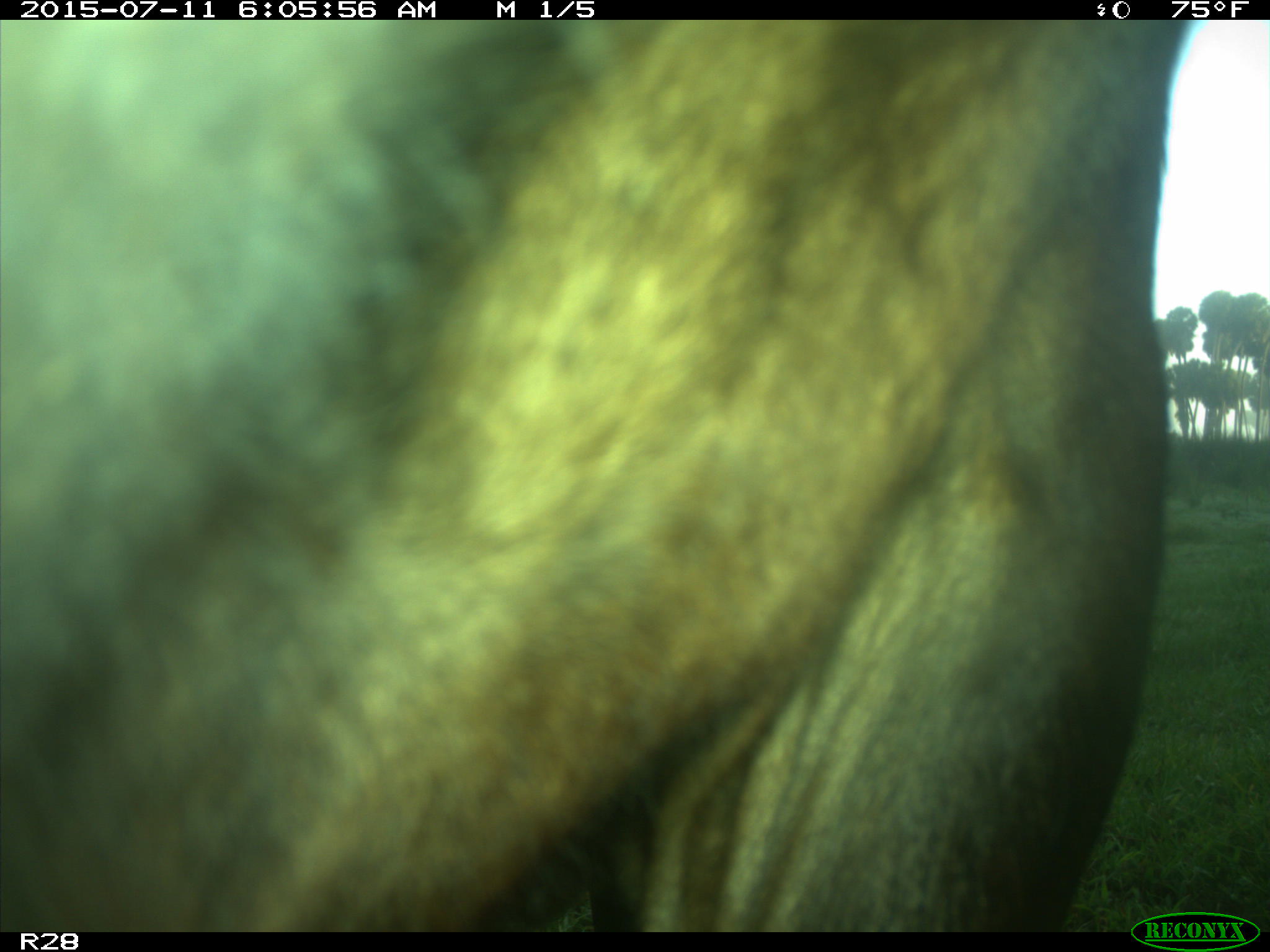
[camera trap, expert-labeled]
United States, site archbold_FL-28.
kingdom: Animalia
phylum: Chordata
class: Mammalia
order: Artiodactyla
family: Bovidae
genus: Bos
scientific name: Bos taurus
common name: domestic cow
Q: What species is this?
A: Bos taurus (domestic cow).